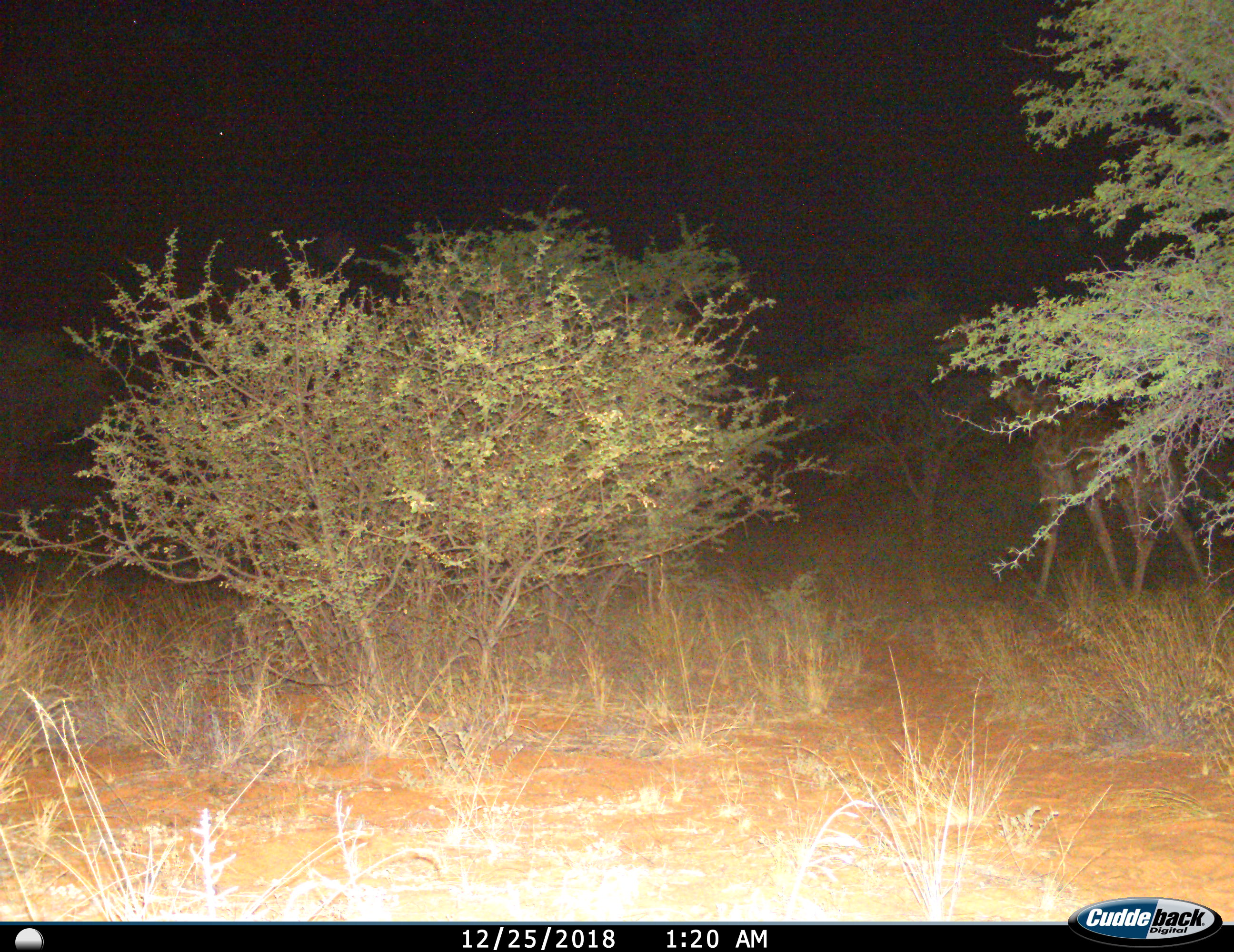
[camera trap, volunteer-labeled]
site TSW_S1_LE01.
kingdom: Animalia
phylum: Chordata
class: Mammalia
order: Artiodactyla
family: Giraffidae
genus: Giraffa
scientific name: Giraffa camelopardalis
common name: giraffe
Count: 1.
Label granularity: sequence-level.